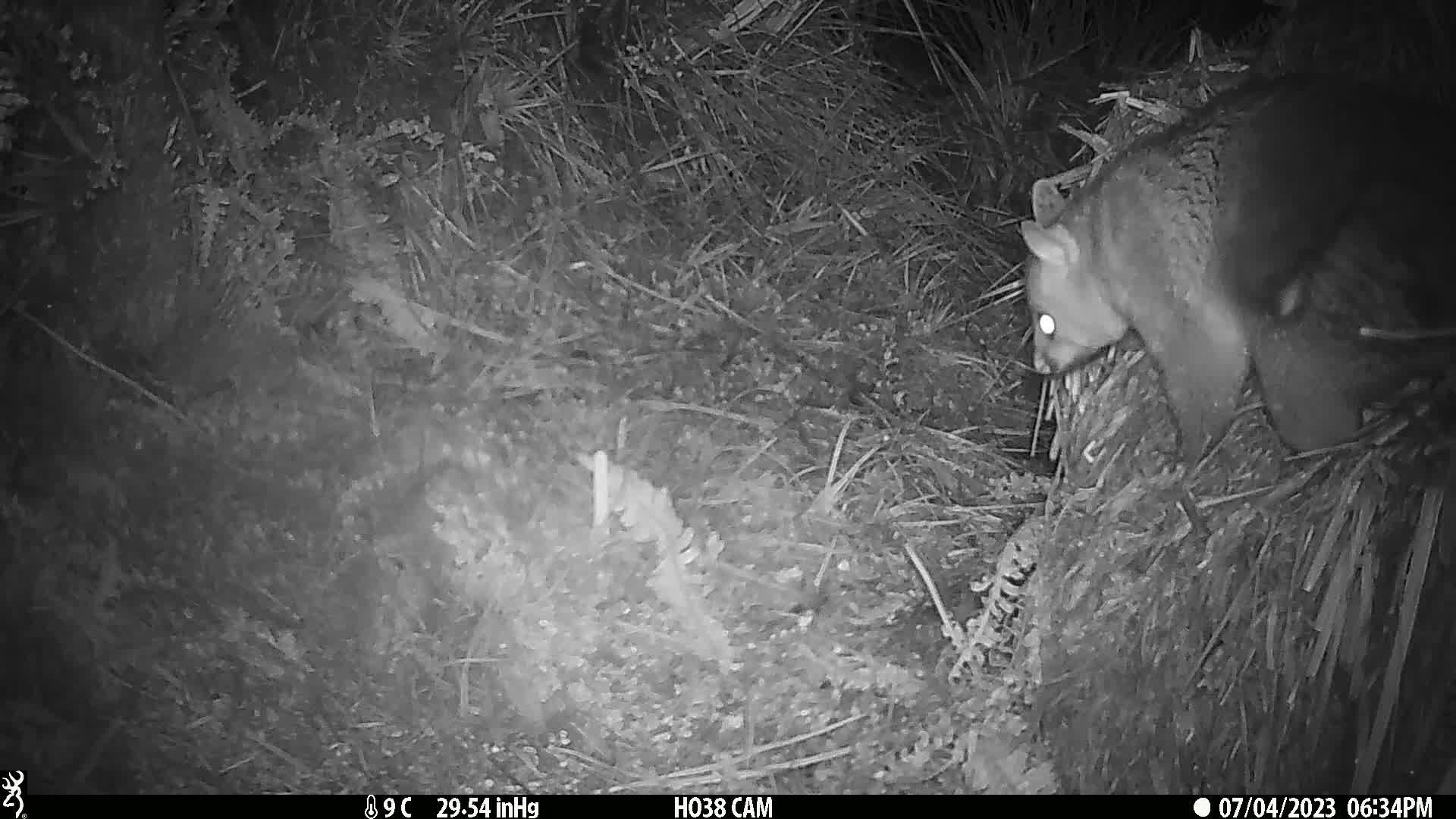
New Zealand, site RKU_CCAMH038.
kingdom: Animalia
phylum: Chordata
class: Mammalia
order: Diprotodontia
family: Phalangeridae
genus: Trichosurus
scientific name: Trichosurus vulpecula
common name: common brushtail possum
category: possum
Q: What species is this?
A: Possum (common brushtail possum) (Trichosurus vulpecula).